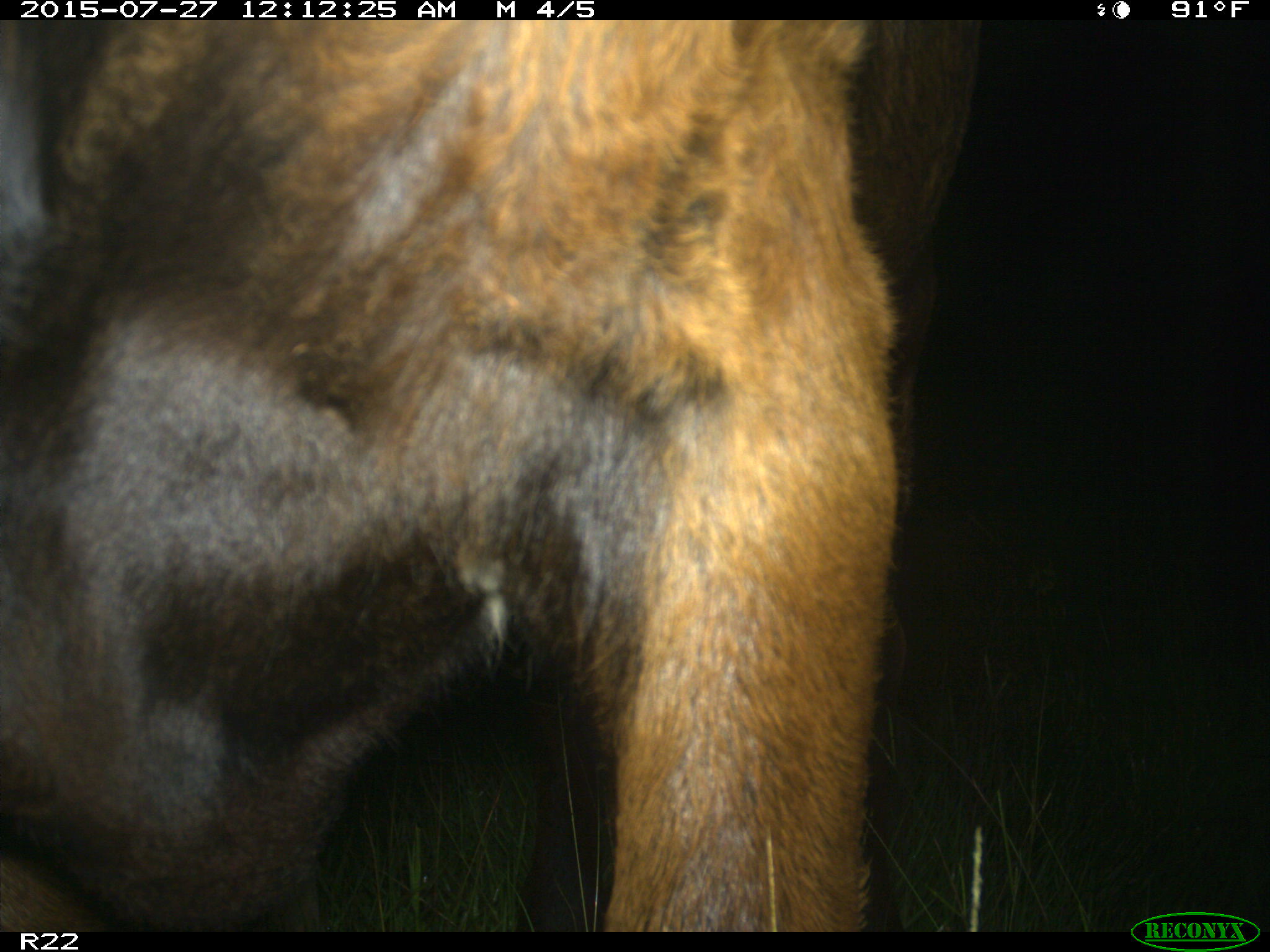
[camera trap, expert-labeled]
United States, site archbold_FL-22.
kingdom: Animalia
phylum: Chordata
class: Mammalia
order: Artiodactyla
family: Bovidae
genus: Bos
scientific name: Bos taurus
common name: domestic cow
Bos taurus (domestic cow).